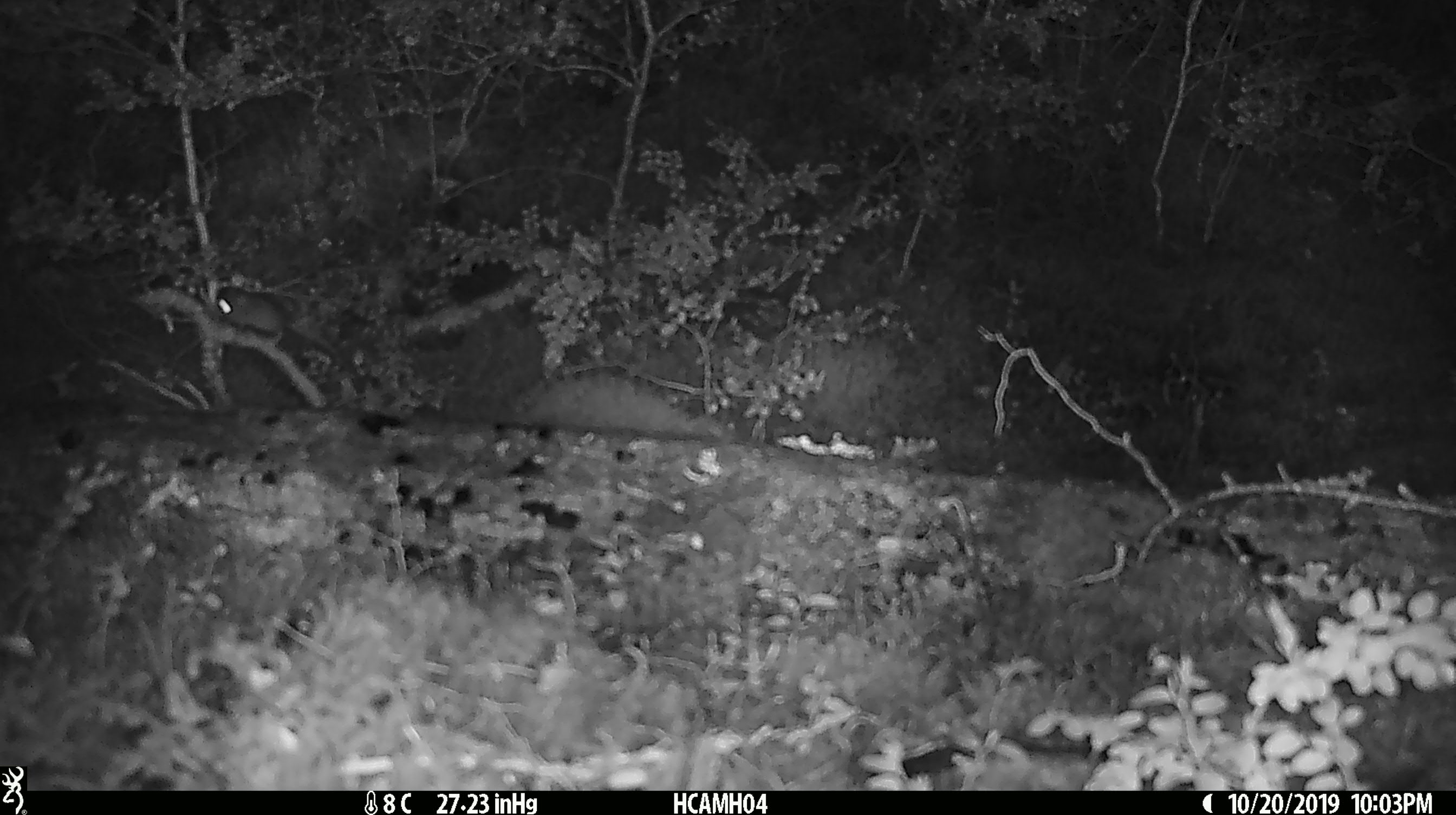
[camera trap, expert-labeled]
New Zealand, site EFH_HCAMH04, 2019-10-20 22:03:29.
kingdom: Animalia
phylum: Chordata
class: Mammalia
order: Rodentia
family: Muridae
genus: Mus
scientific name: Mus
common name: mouse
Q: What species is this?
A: Mouse (Mus).